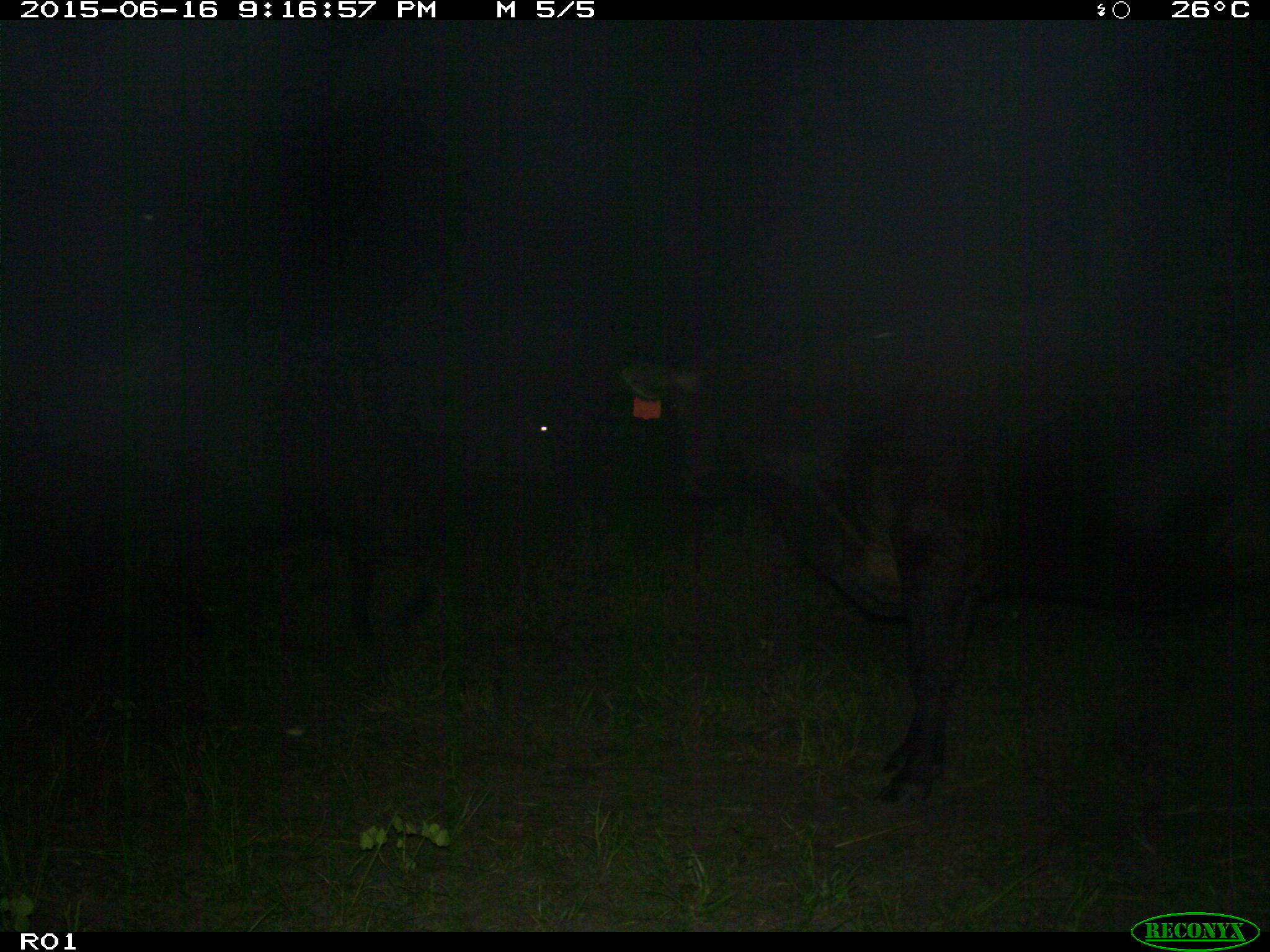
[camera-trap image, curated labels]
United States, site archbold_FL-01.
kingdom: Animalia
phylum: Chordata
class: Mammalia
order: Artiodactyla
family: Bovidae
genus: Bos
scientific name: Bos taurus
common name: domestic cow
Bos taurus (domestic cow).